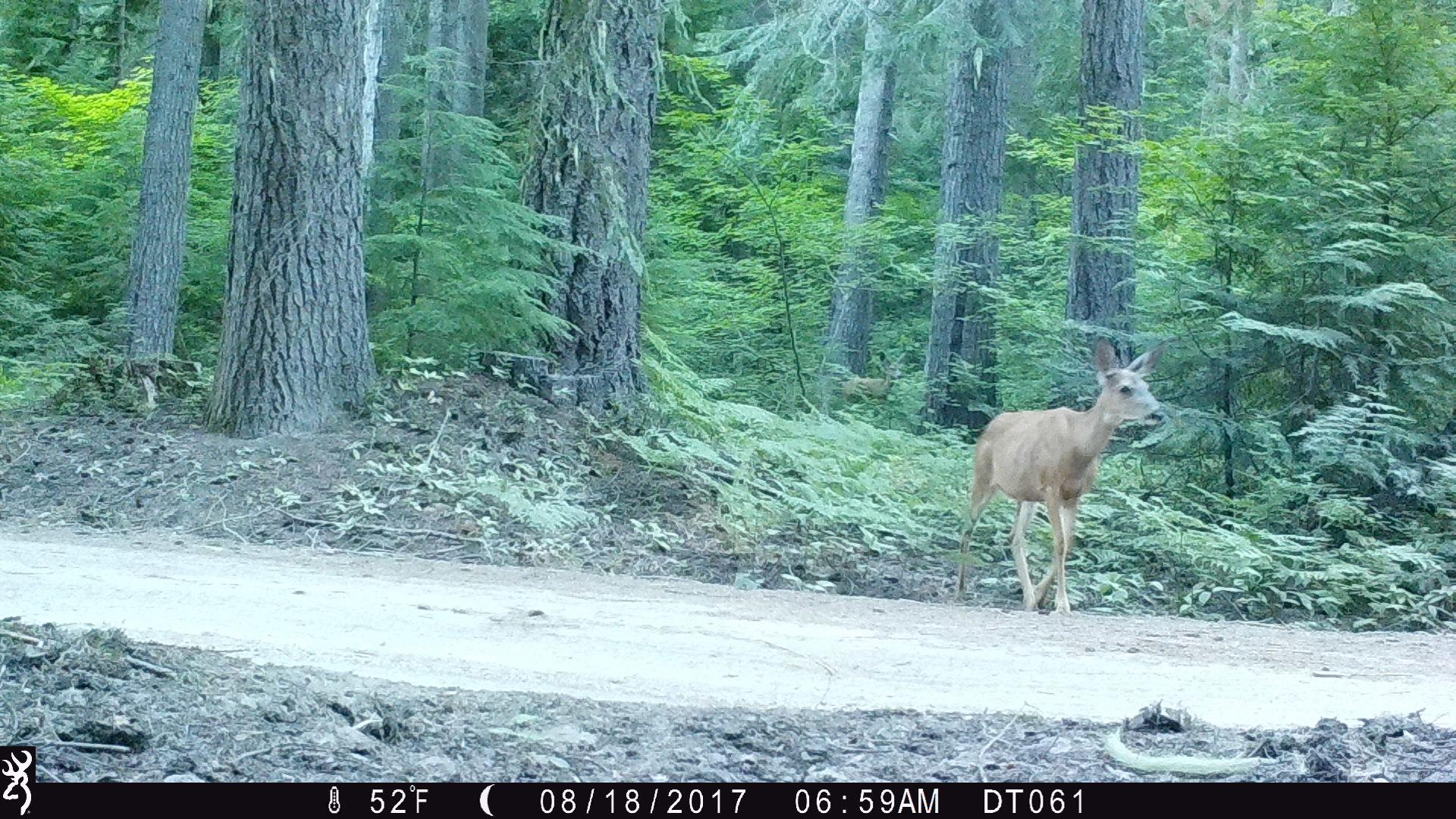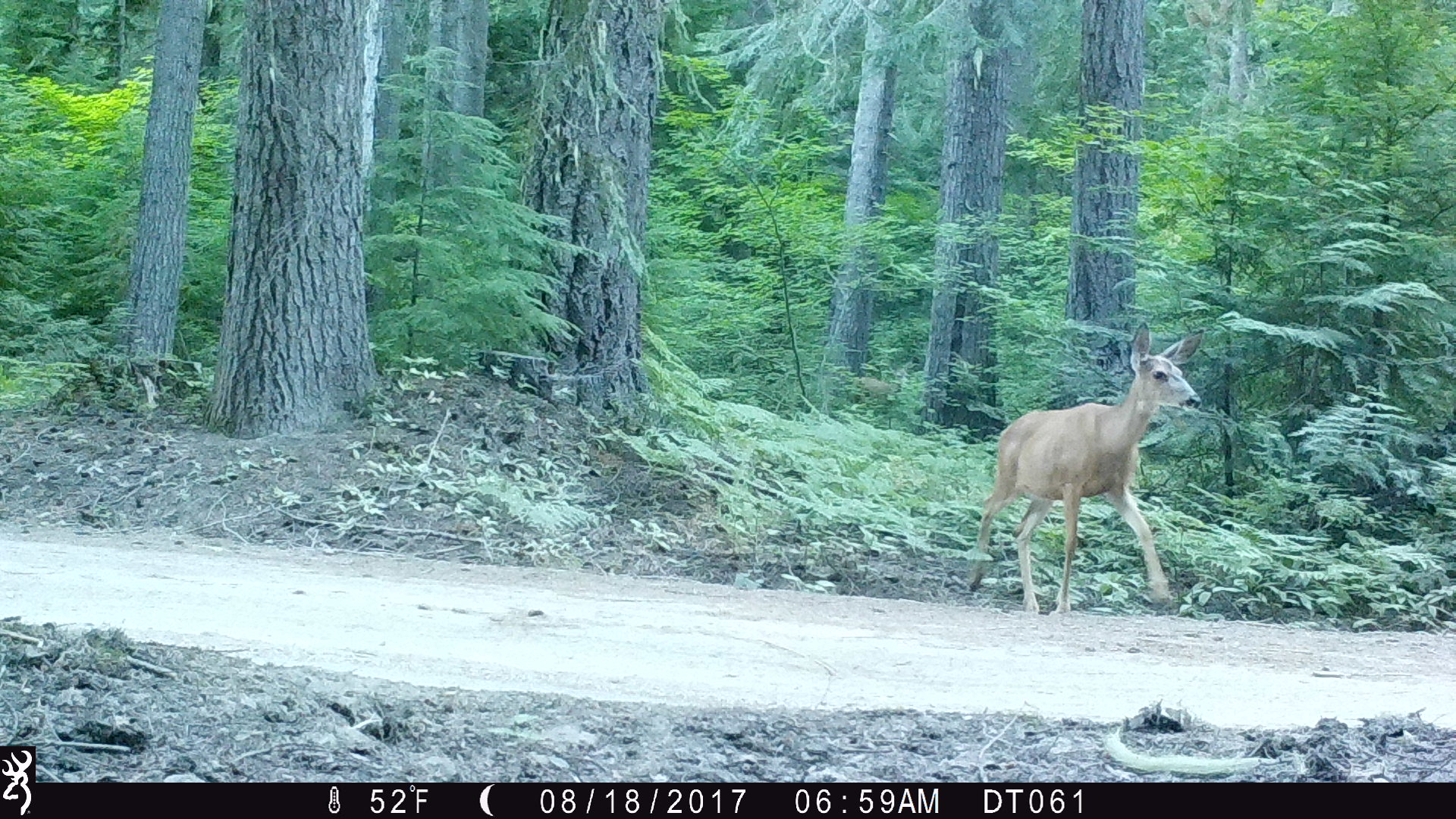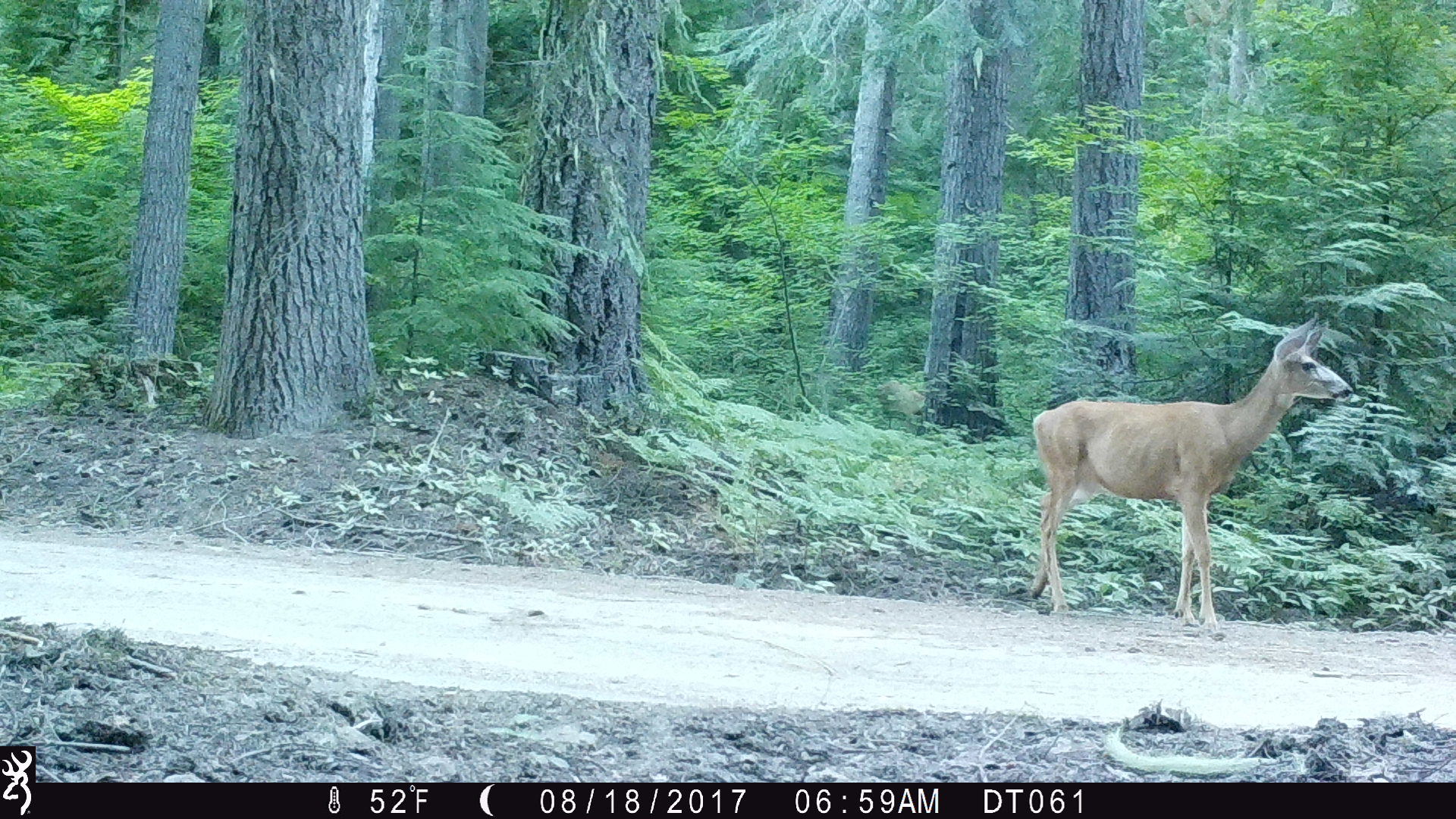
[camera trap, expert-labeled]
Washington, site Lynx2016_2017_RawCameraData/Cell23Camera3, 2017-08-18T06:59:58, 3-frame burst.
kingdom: Animalia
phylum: Chordata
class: Mammalia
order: Artiodactyla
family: Cervidae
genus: Odocoileus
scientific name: Odocoileus hemionus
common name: mule deer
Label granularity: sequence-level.